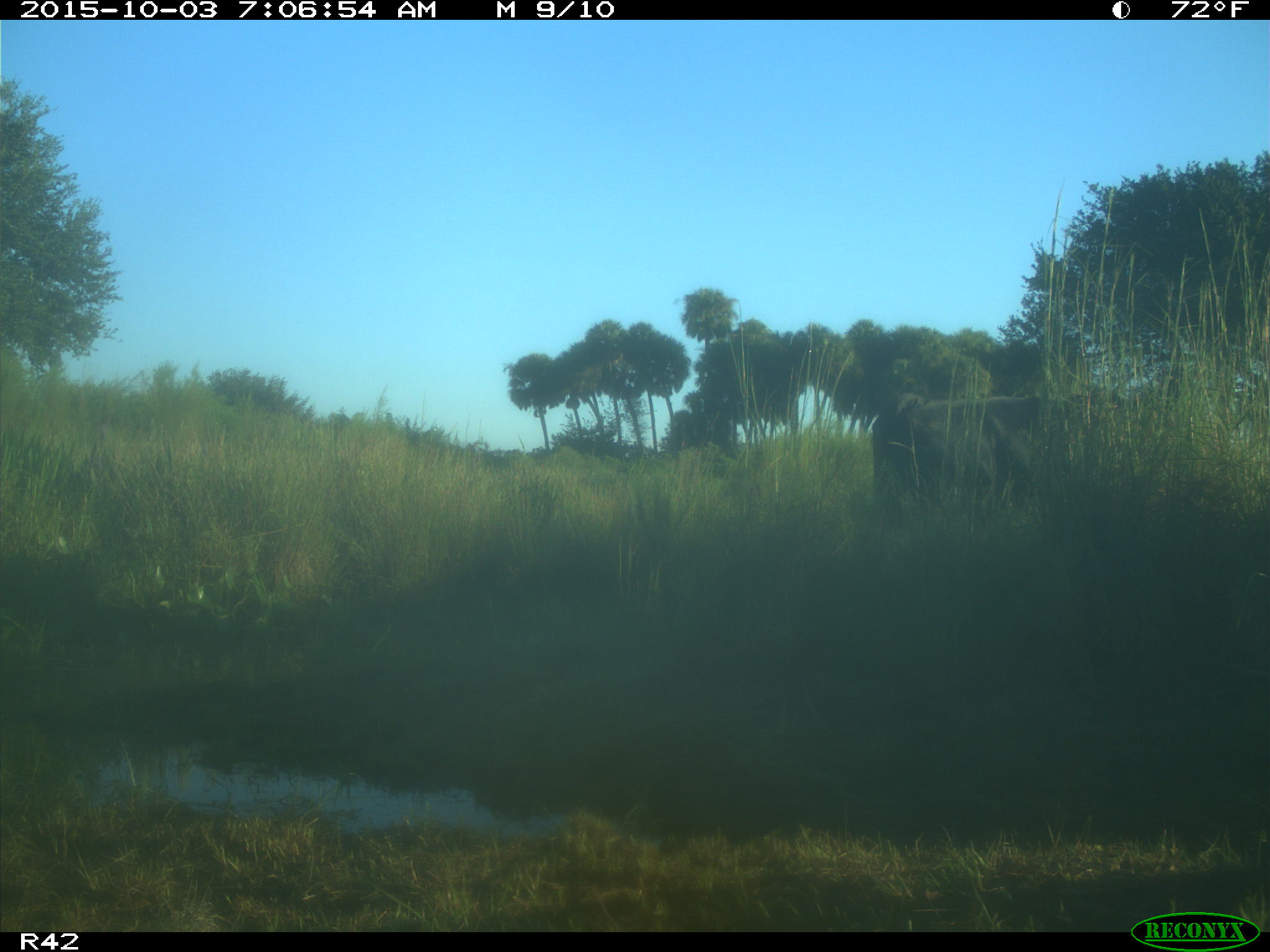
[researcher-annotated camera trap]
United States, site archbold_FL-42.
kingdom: Animalia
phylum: Chordata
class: Mammalia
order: Artiodactyla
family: Bovidae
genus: Bos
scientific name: Bos taurus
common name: domestic cow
Bos taurus (domestic cow).